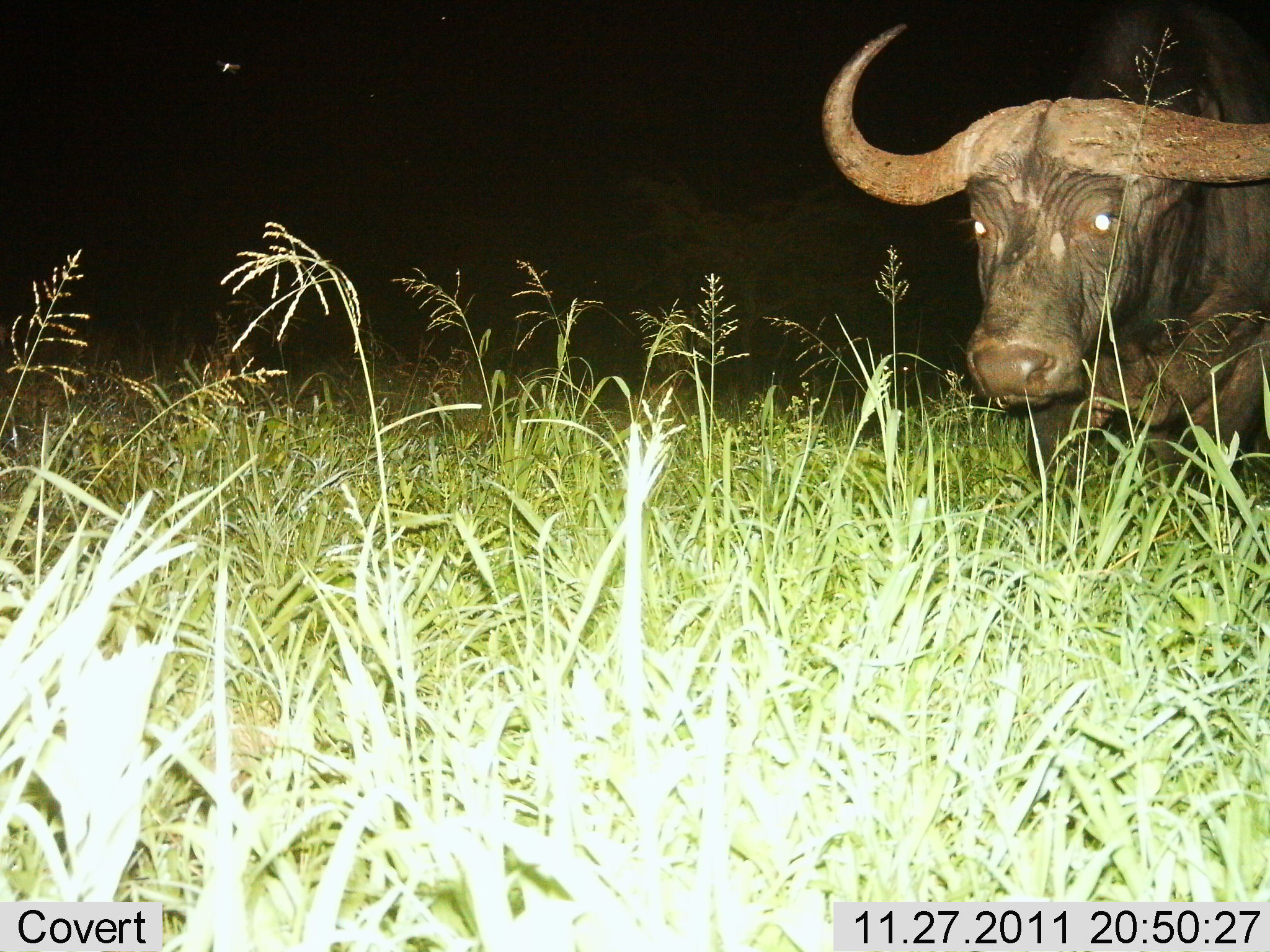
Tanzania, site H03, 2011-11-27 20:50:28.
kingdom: Animalia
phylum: Chordata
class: Mammalia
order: Artiodactyla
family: Bovidae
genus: Syncerus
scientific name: Syncerus caffer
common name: cape buffalo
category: buffalo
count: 1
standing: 71%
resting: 7%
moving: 21%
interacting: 0%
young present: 0%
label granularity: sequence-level